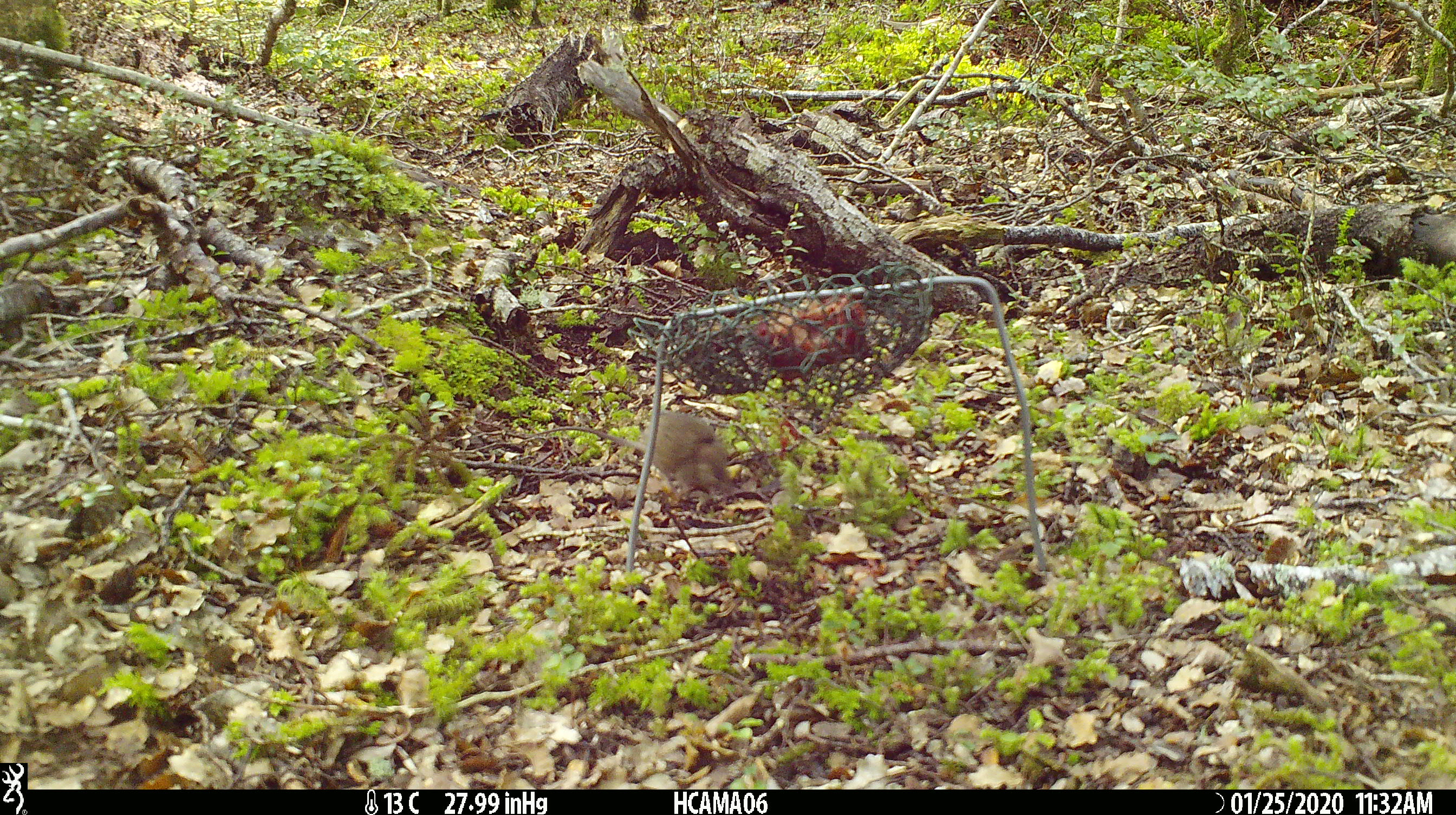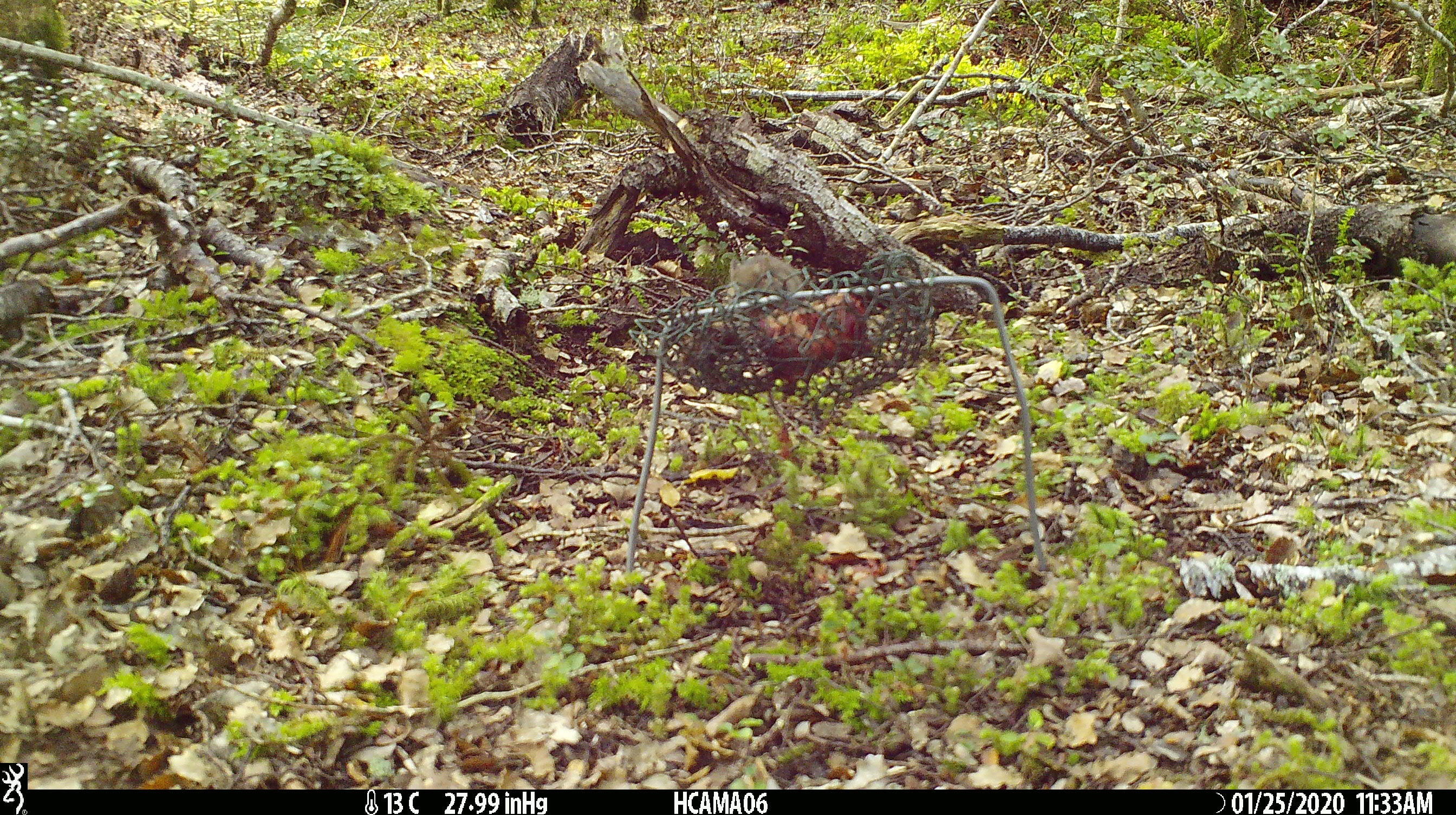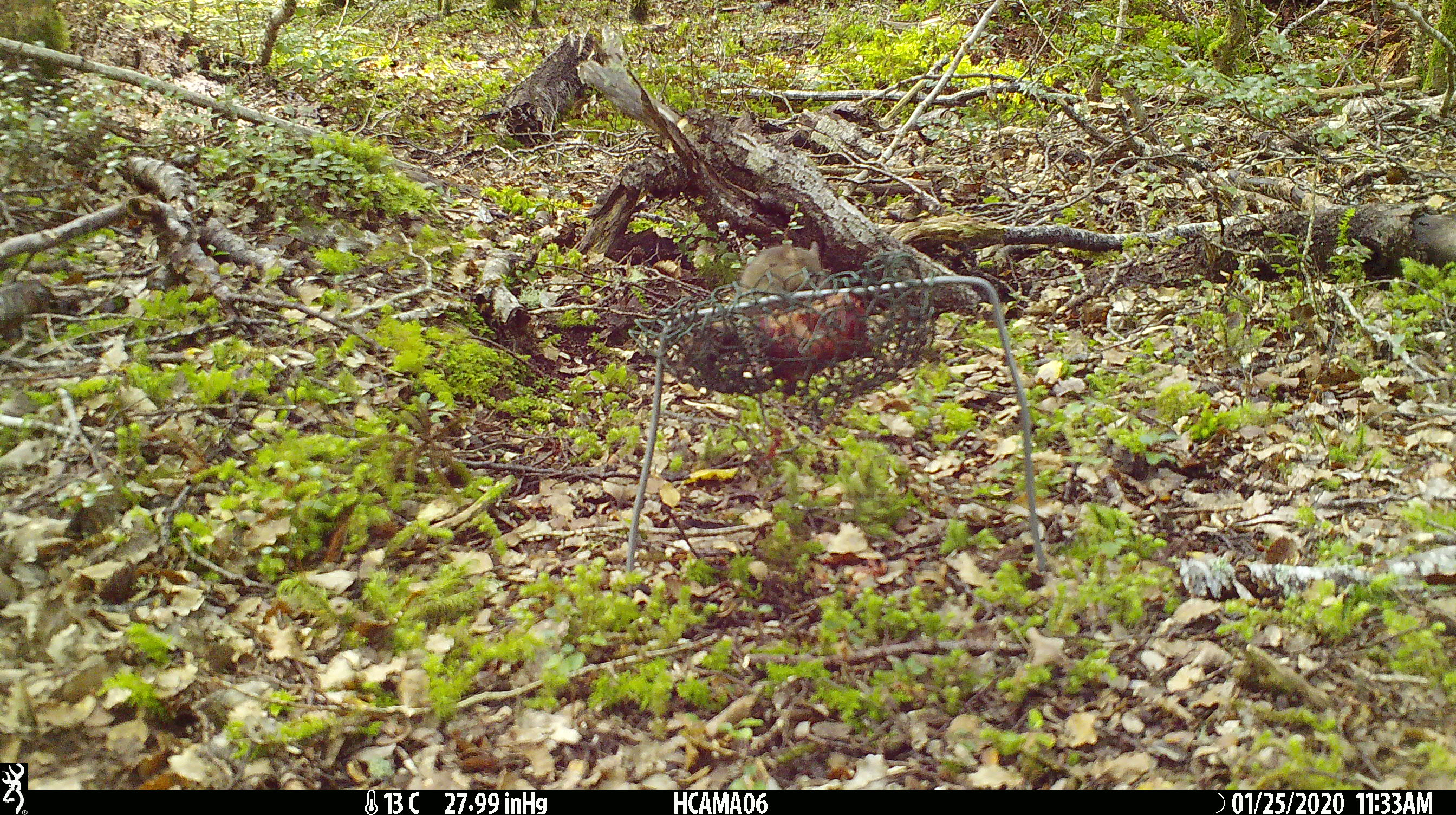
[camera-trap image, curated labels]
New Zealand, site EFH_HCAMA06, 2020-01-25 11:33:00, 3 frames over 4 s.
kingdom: Animalia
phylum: Chordata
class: Mammalia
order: Rodentia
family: Muridae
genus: Mus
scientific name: Mus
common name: mouse